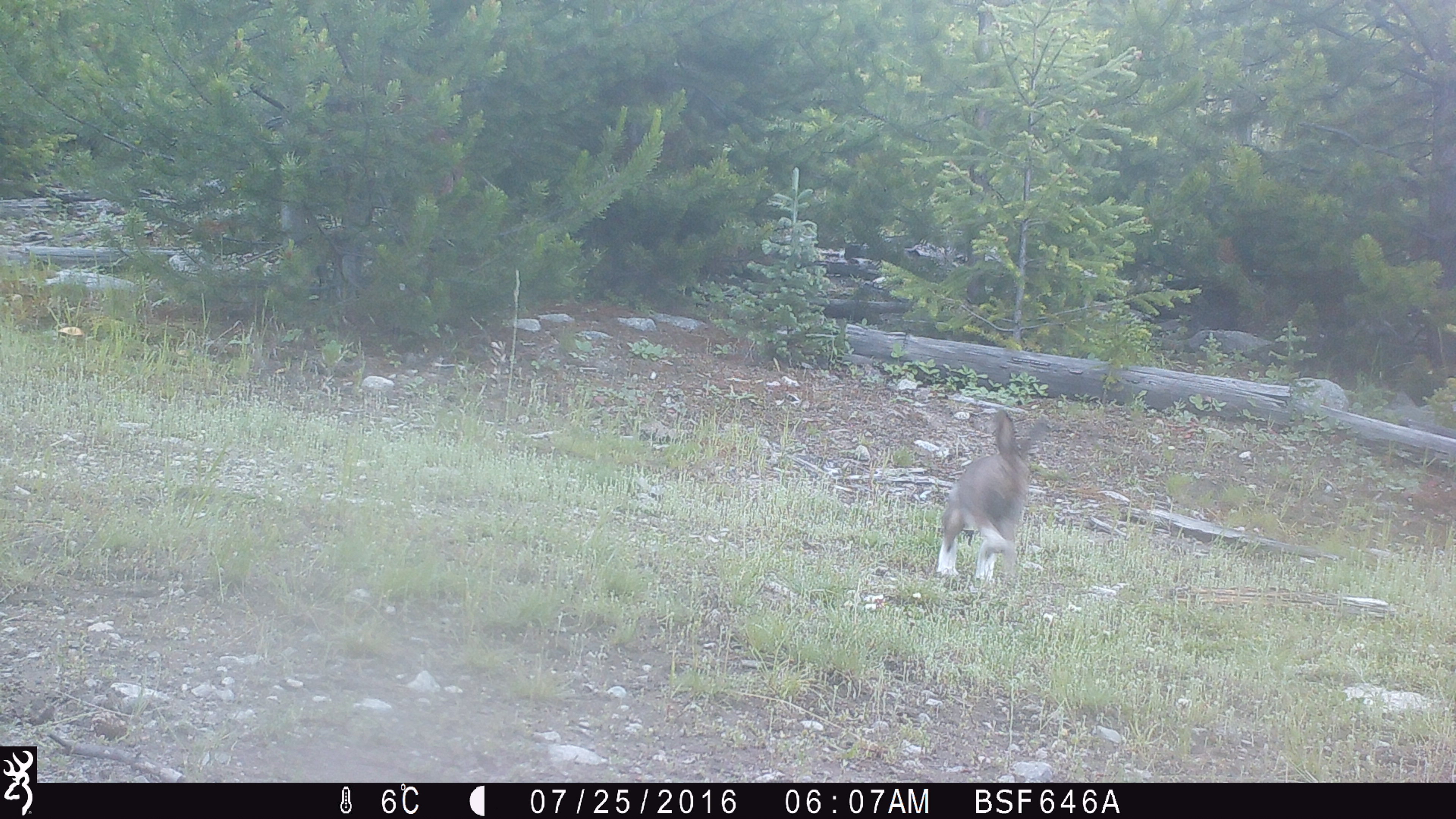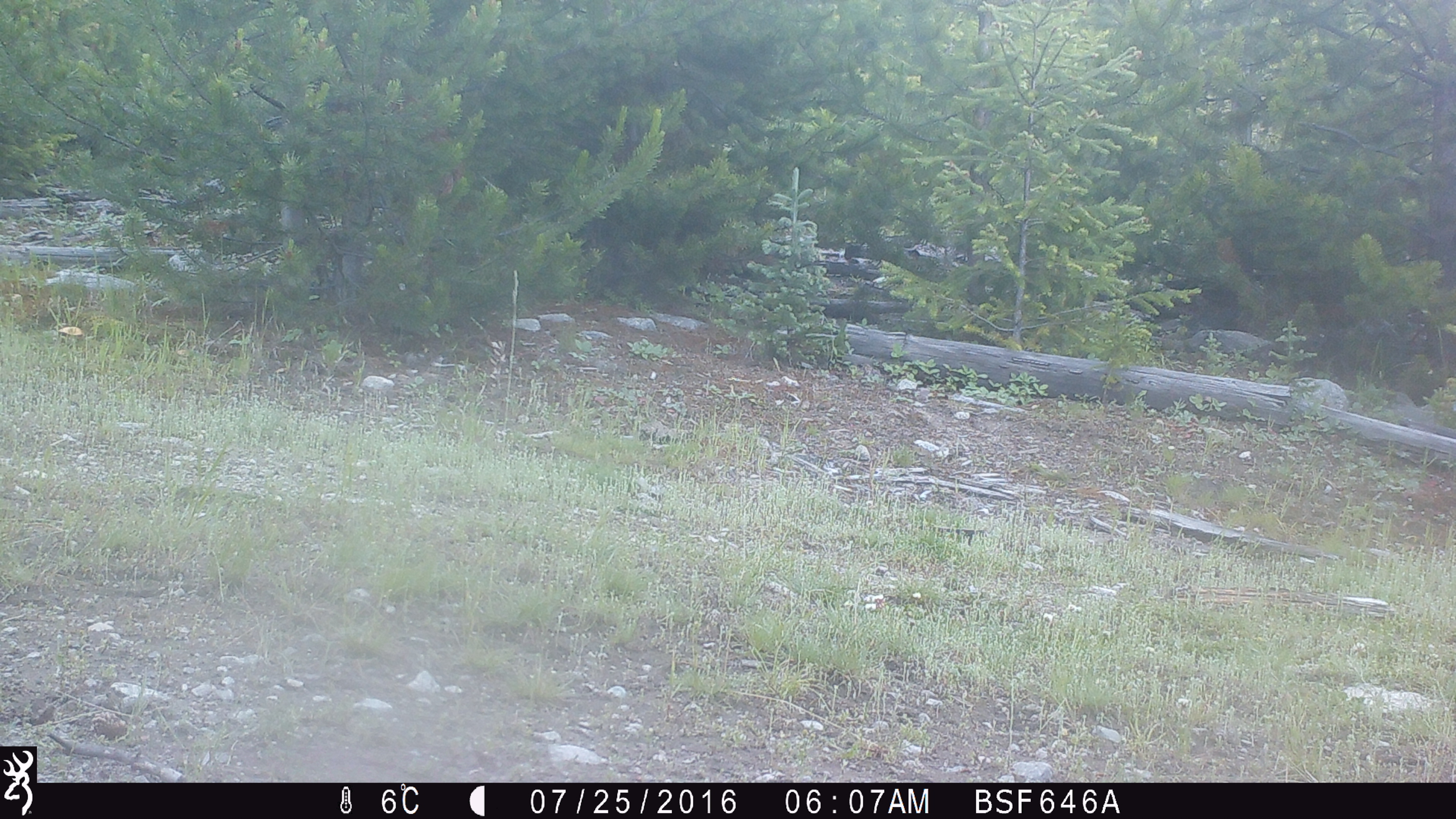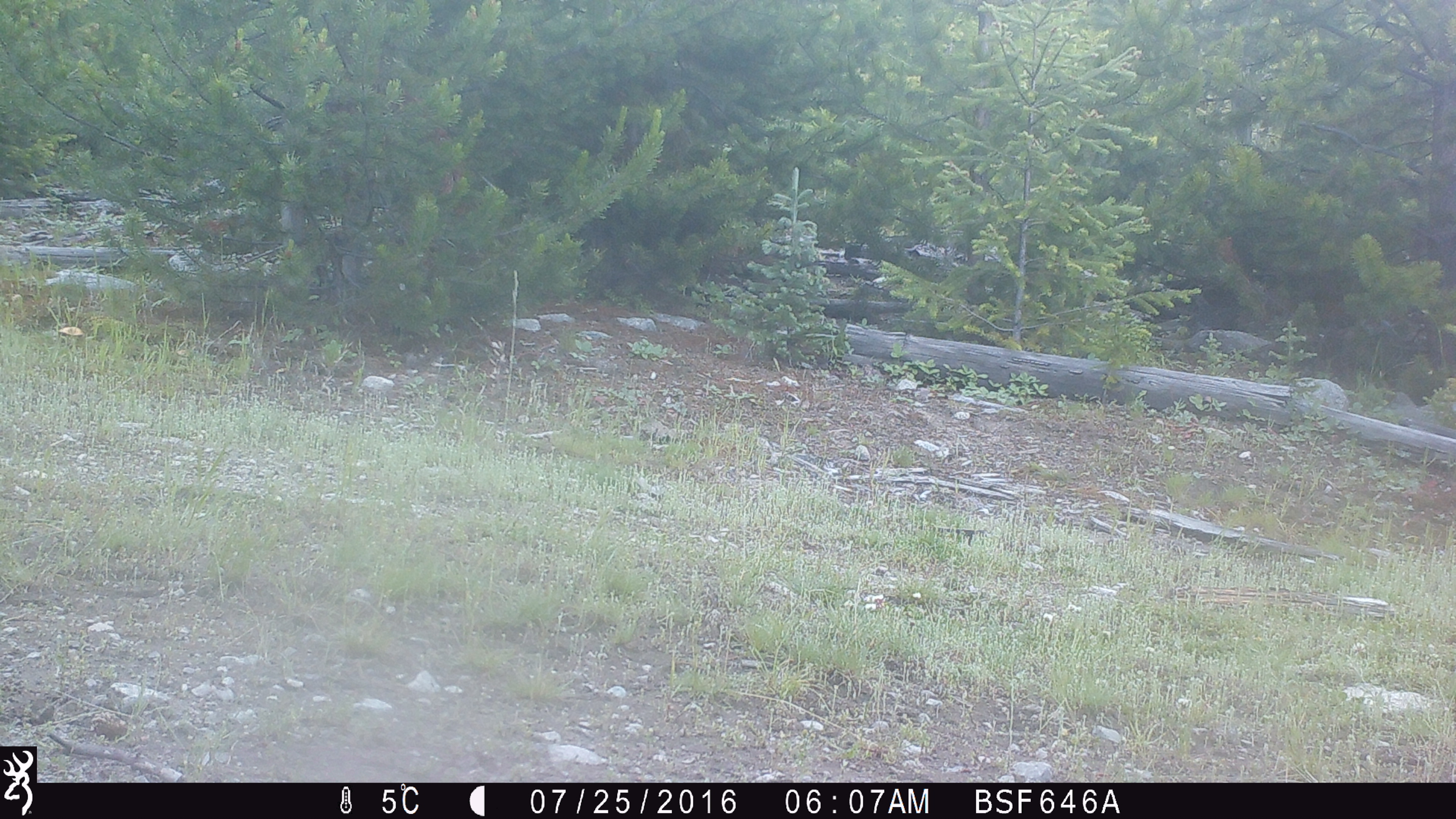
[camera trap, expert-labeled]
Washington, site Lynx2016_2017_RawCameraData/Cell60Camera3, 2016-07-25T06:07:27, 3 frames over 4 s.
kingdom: Animalia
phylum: Chordata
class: Mammalia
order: Lagomorpha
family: Leporidae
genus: Lepus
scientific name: Lepus americanus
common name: snowshoe hare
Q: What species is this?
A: Lepus americanus (snowshoe hare).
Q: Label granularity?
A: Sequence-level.